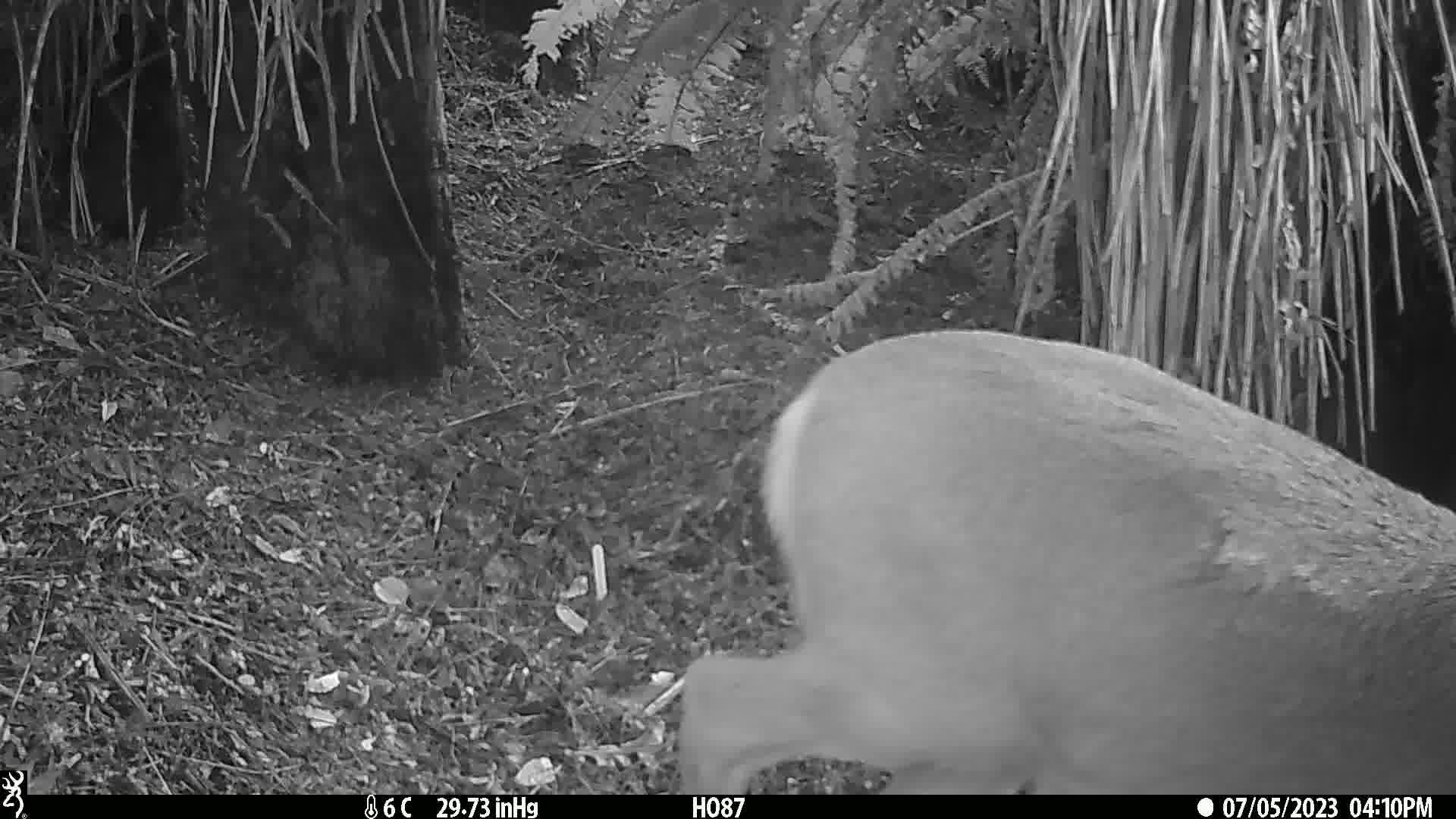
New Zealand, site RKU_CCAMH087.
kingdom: Animalia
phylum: Chordata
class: Mammalia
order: Artiodactyla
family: Cervidae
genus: Odocoileus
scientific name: Odocoileus virginianus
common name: white-tailed deer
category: white tailed deer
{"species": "white tailed deer (white-tailed deer) (Odocoileus virginianus)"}